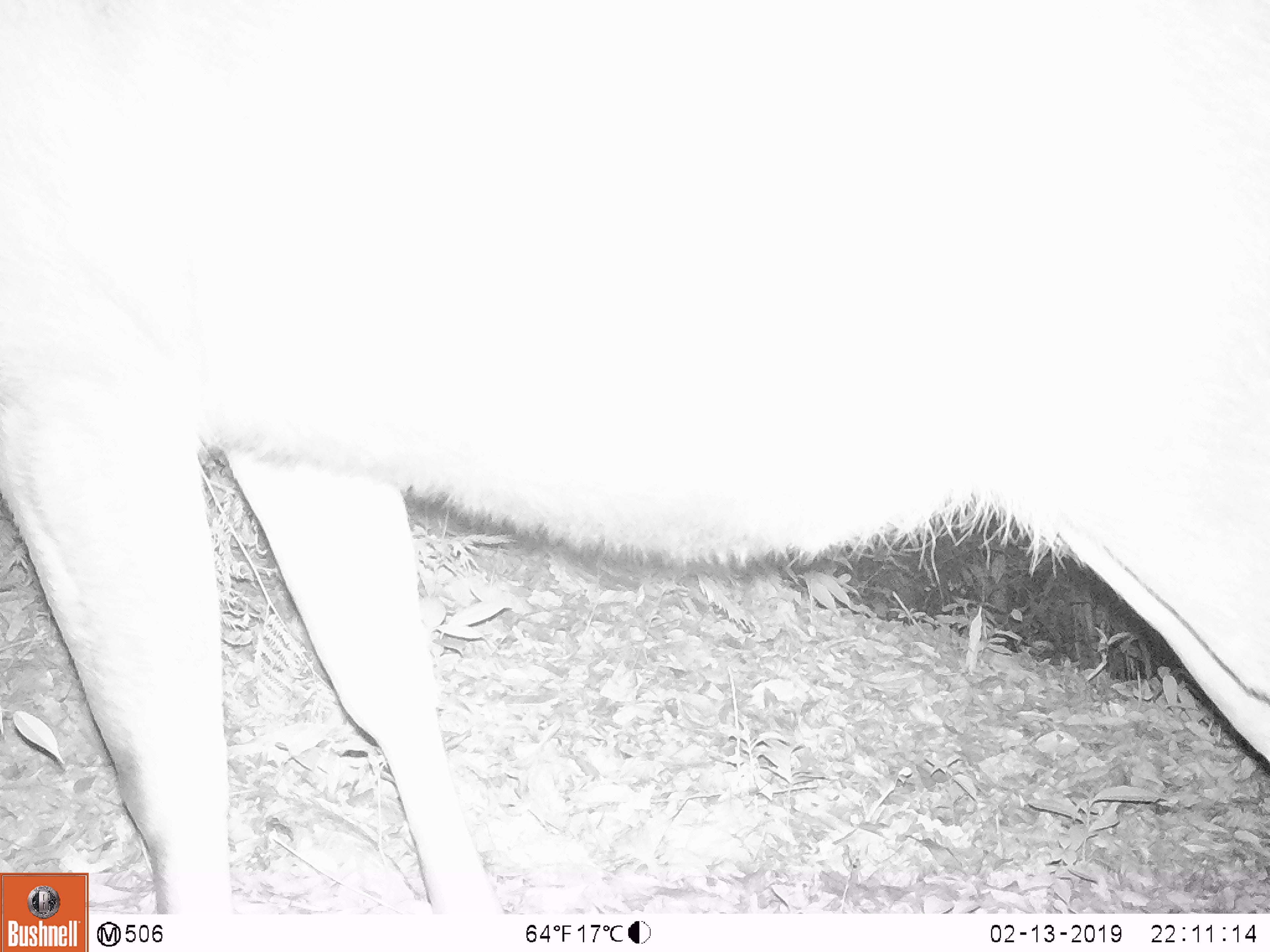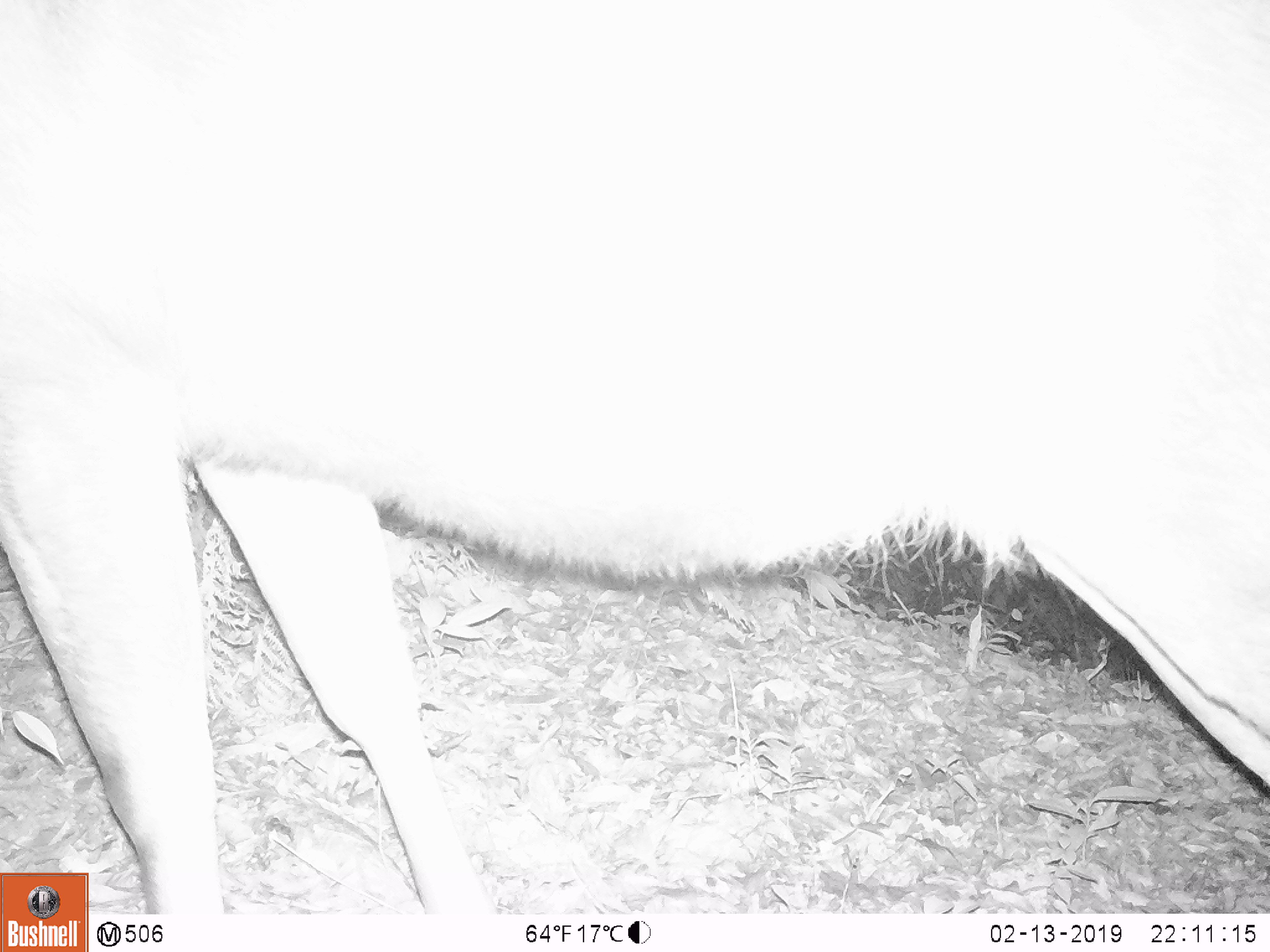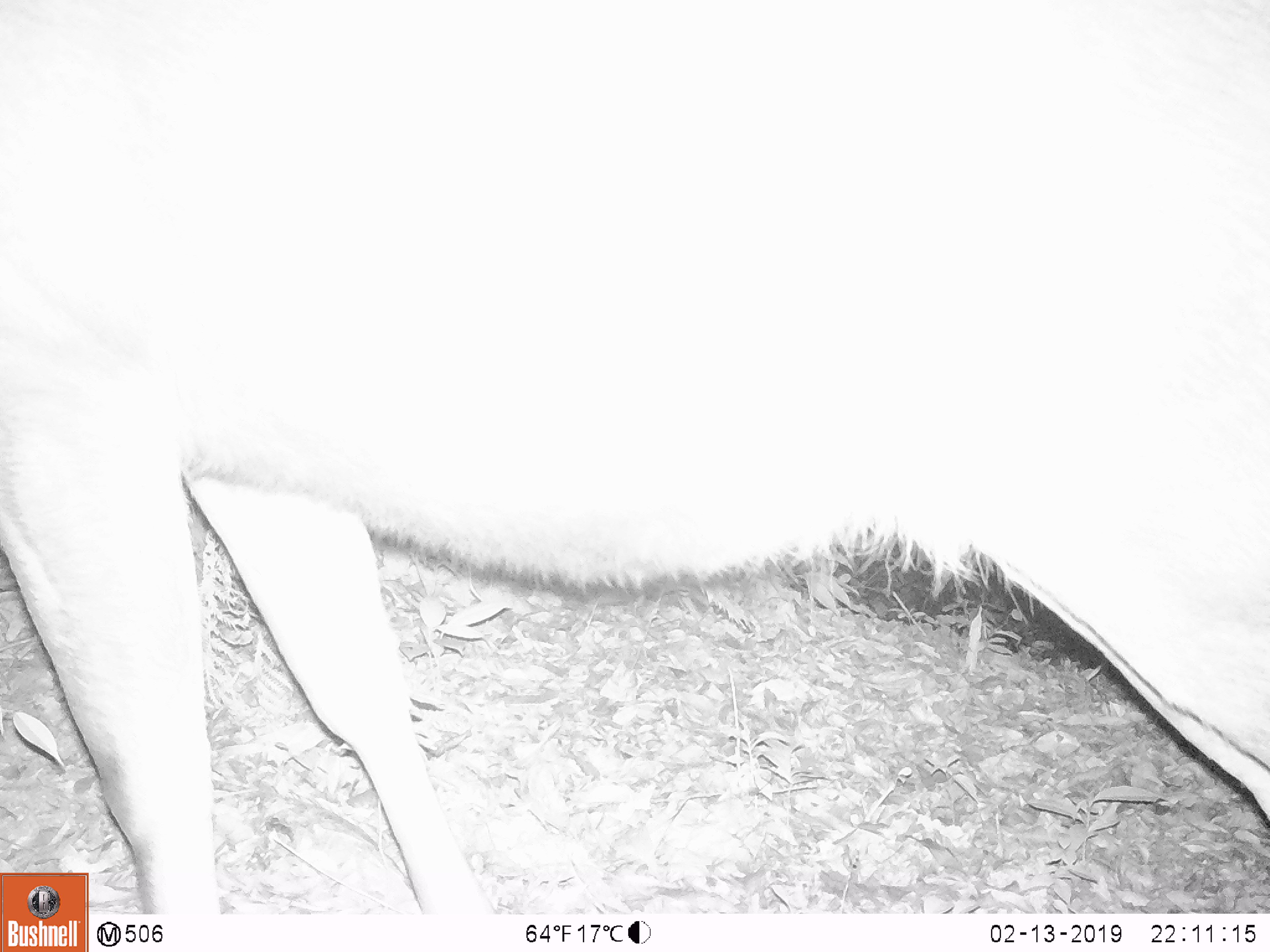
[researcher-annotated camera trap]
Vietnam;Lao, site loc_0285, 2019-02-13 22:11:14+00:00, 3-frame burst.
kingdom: Animalia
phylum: Chordata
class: Mammalia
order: Artiodactyla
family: Cervidae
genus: Rusa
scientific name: Rusa unicolor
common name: sambar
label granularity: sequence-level